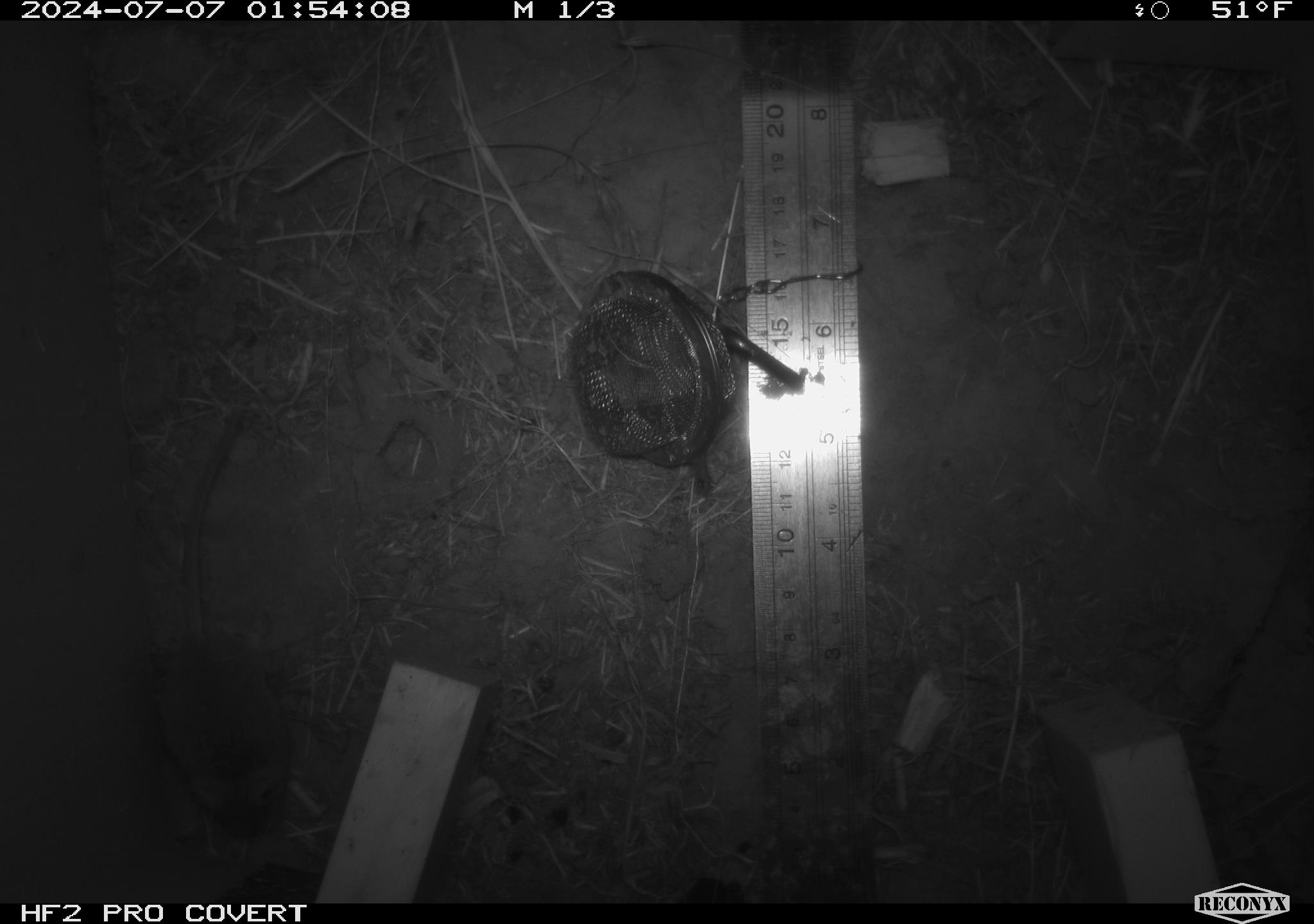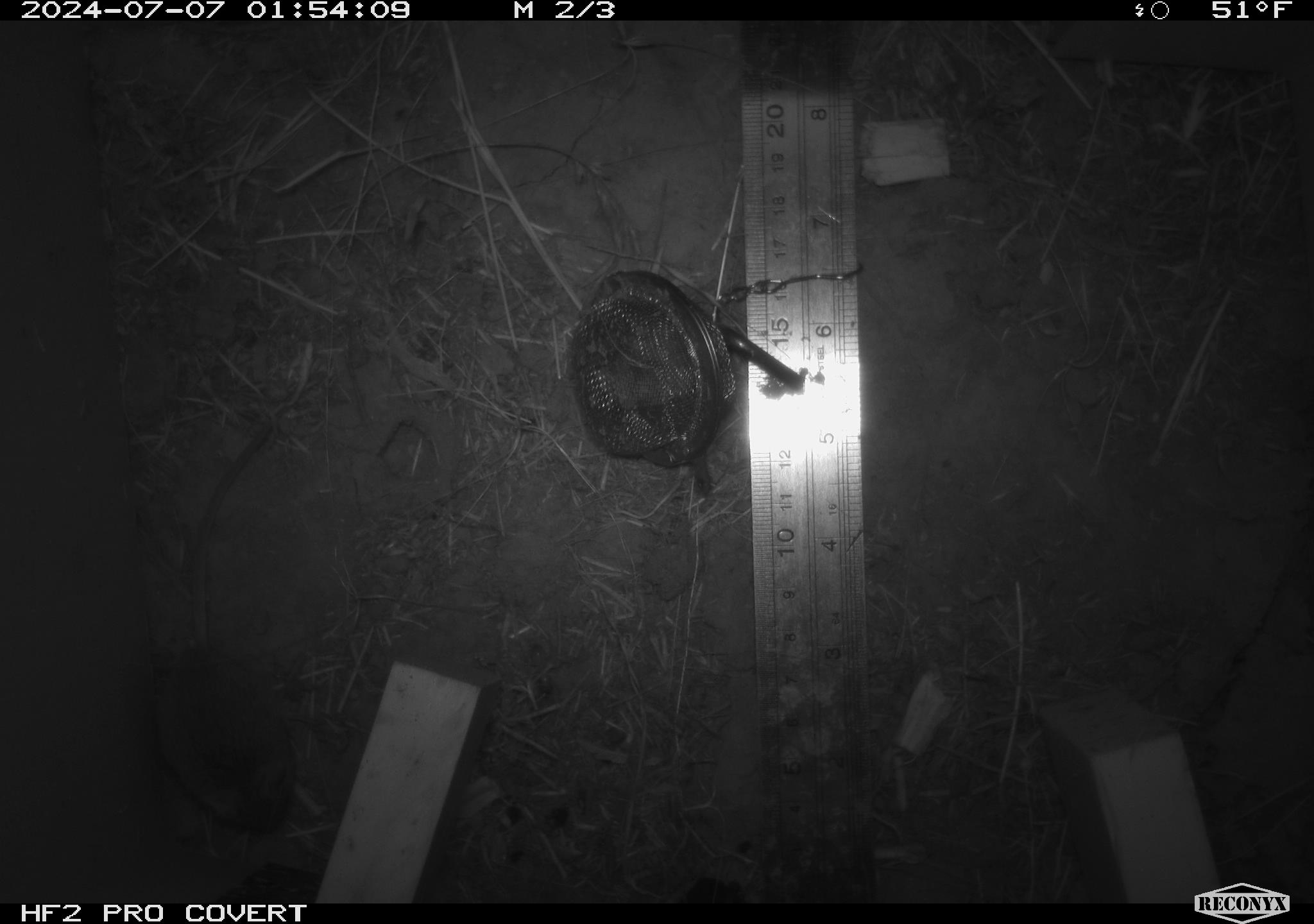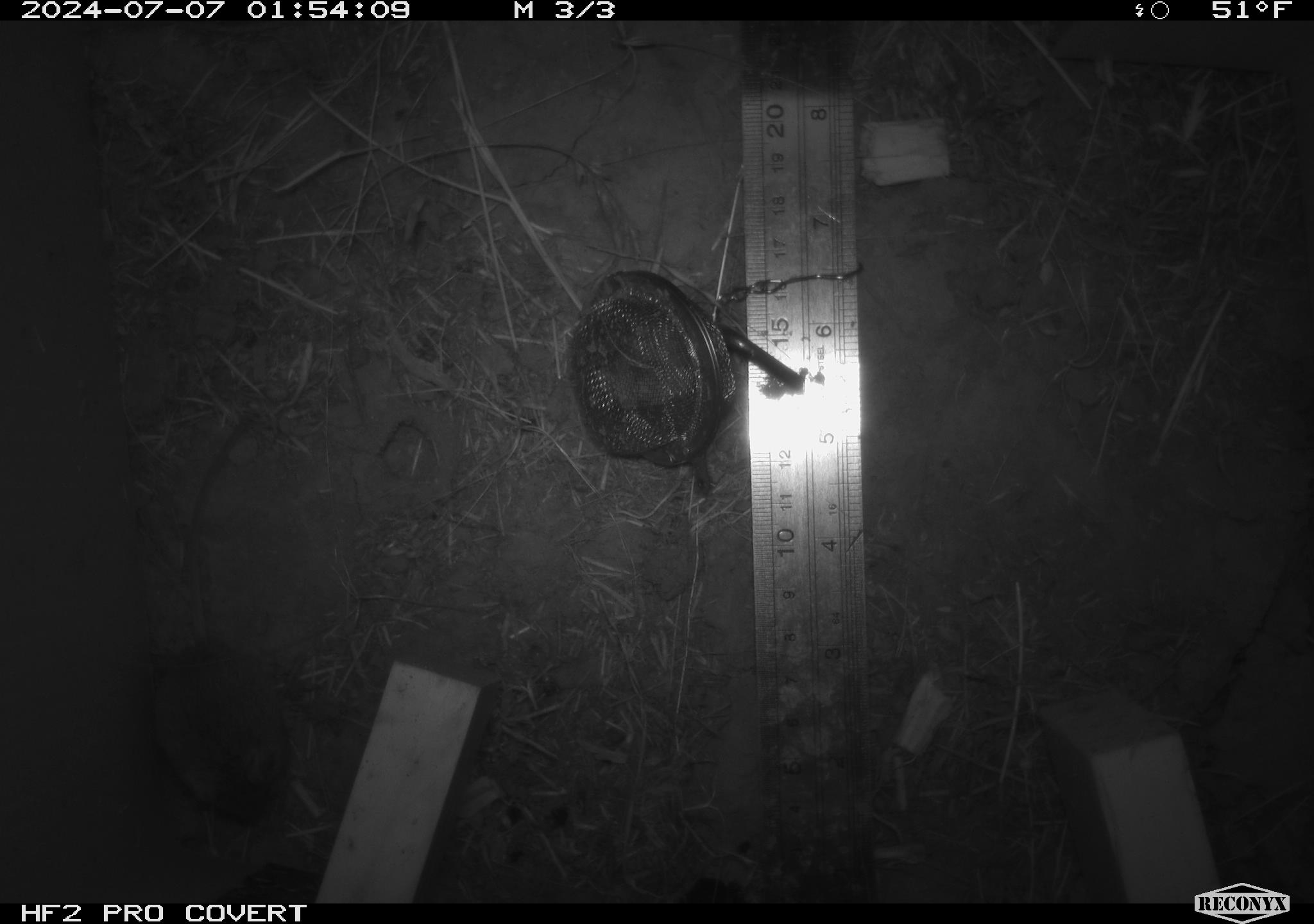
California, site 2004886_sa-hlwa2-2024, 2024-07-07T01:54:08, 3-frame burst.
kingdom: Animalia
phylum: Chordata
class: Mammalia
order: Rodentia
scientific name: Rodentia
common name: mouse species